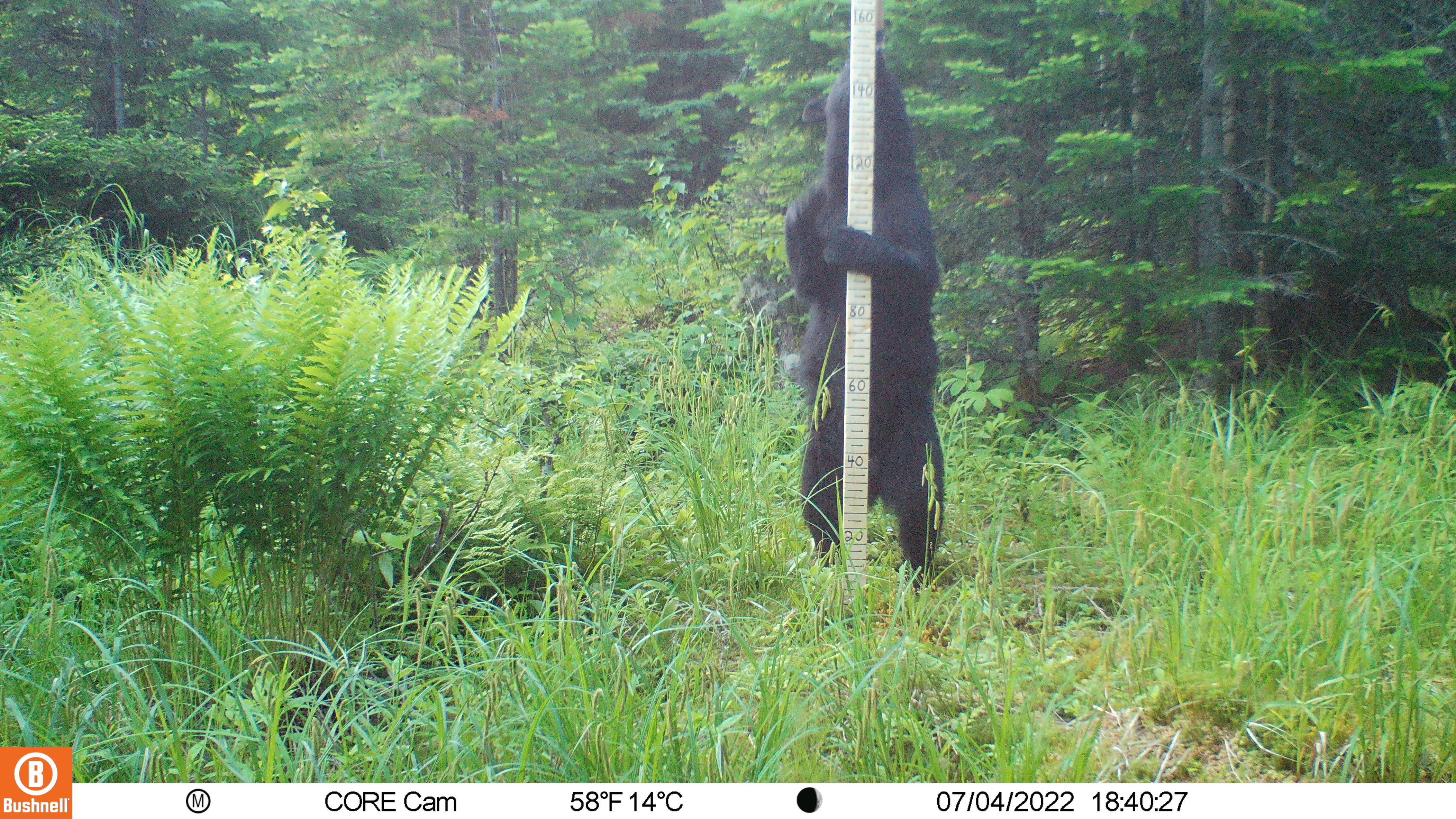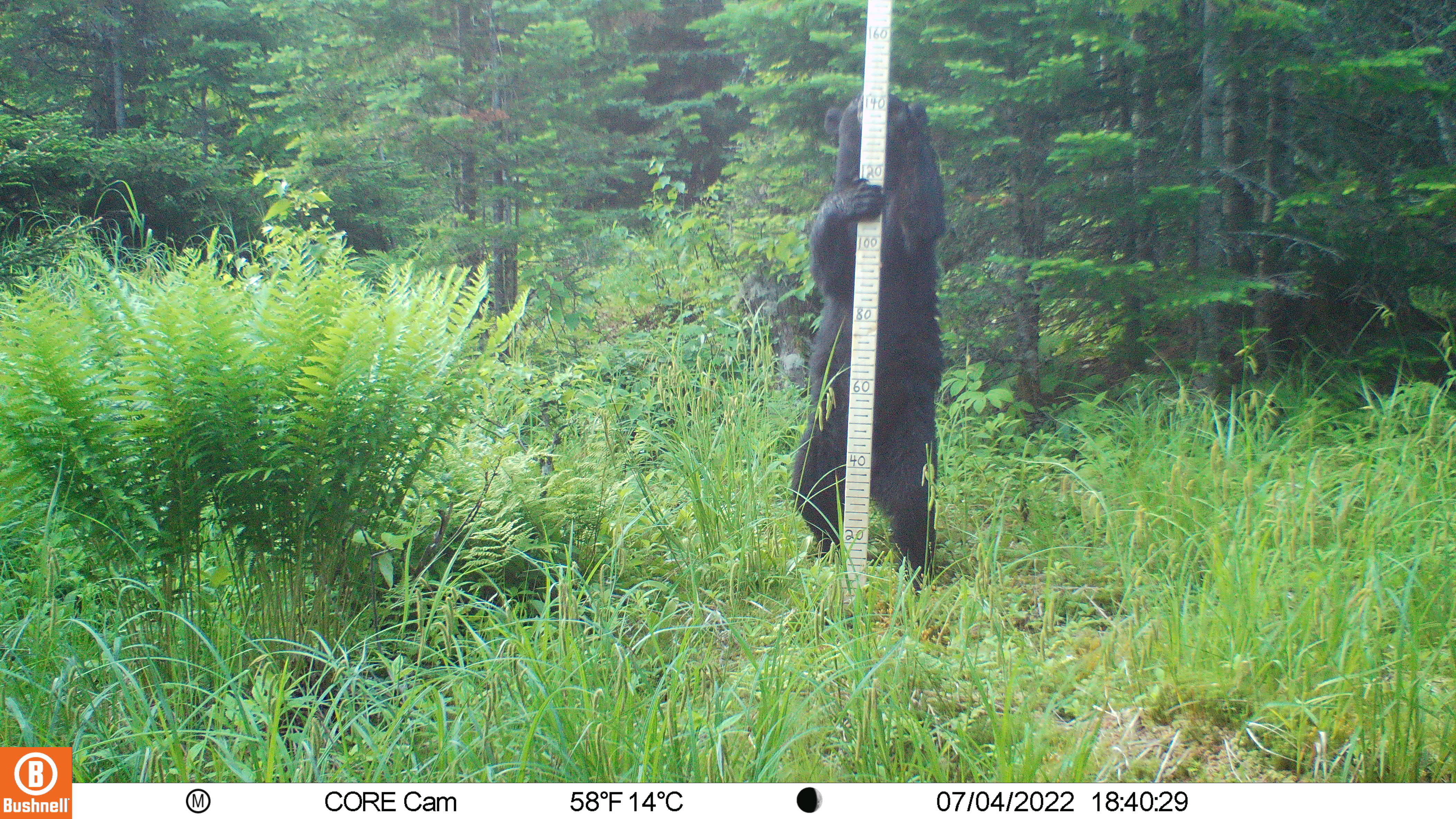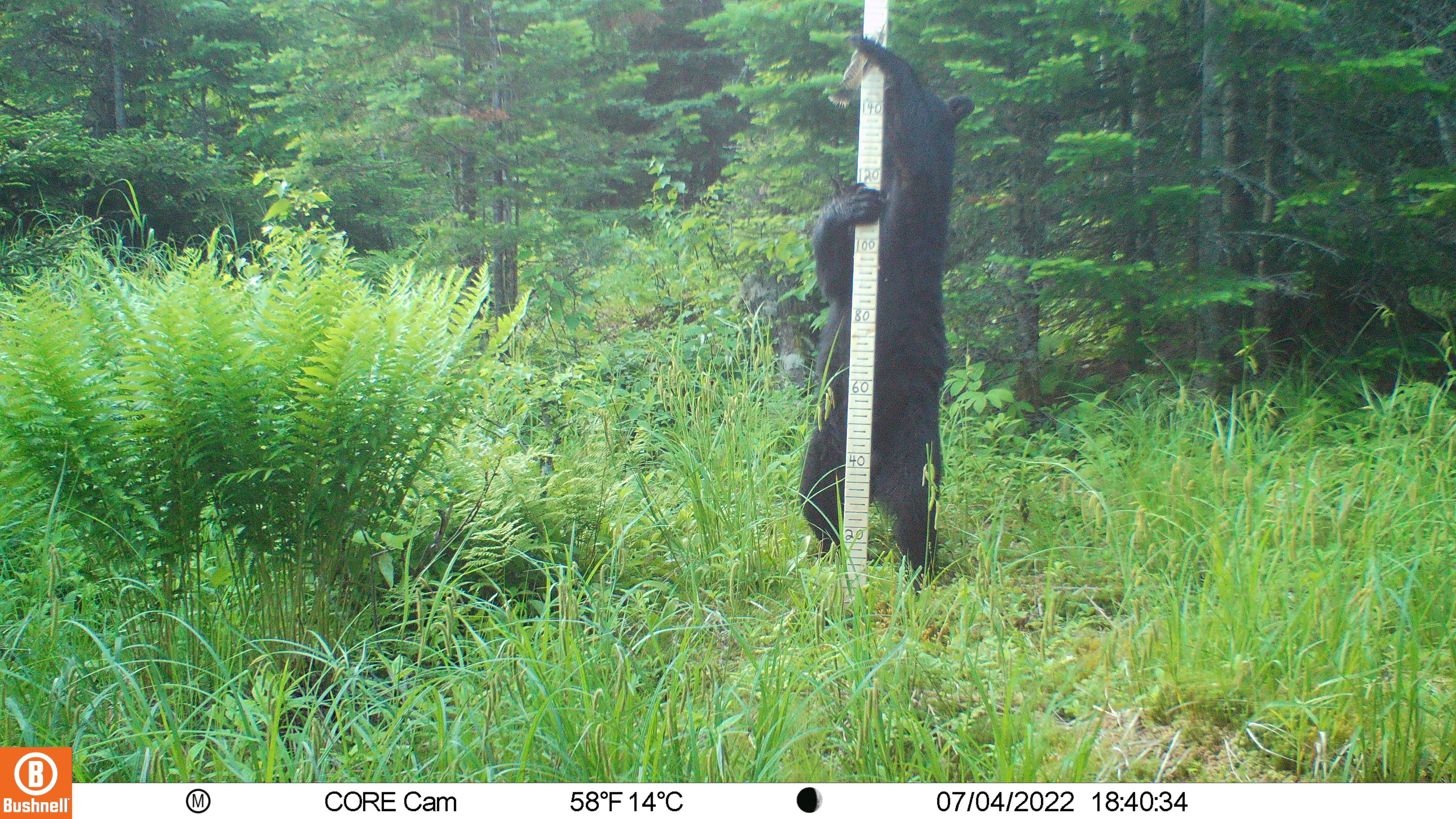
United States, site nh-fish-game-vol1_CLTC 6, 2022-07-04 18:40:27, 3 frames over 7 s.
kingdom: Animalia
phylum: Chordata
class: Mammalia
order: Carnivora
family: Ursidae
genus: Ursus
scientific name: Ursus americanus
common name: black bear